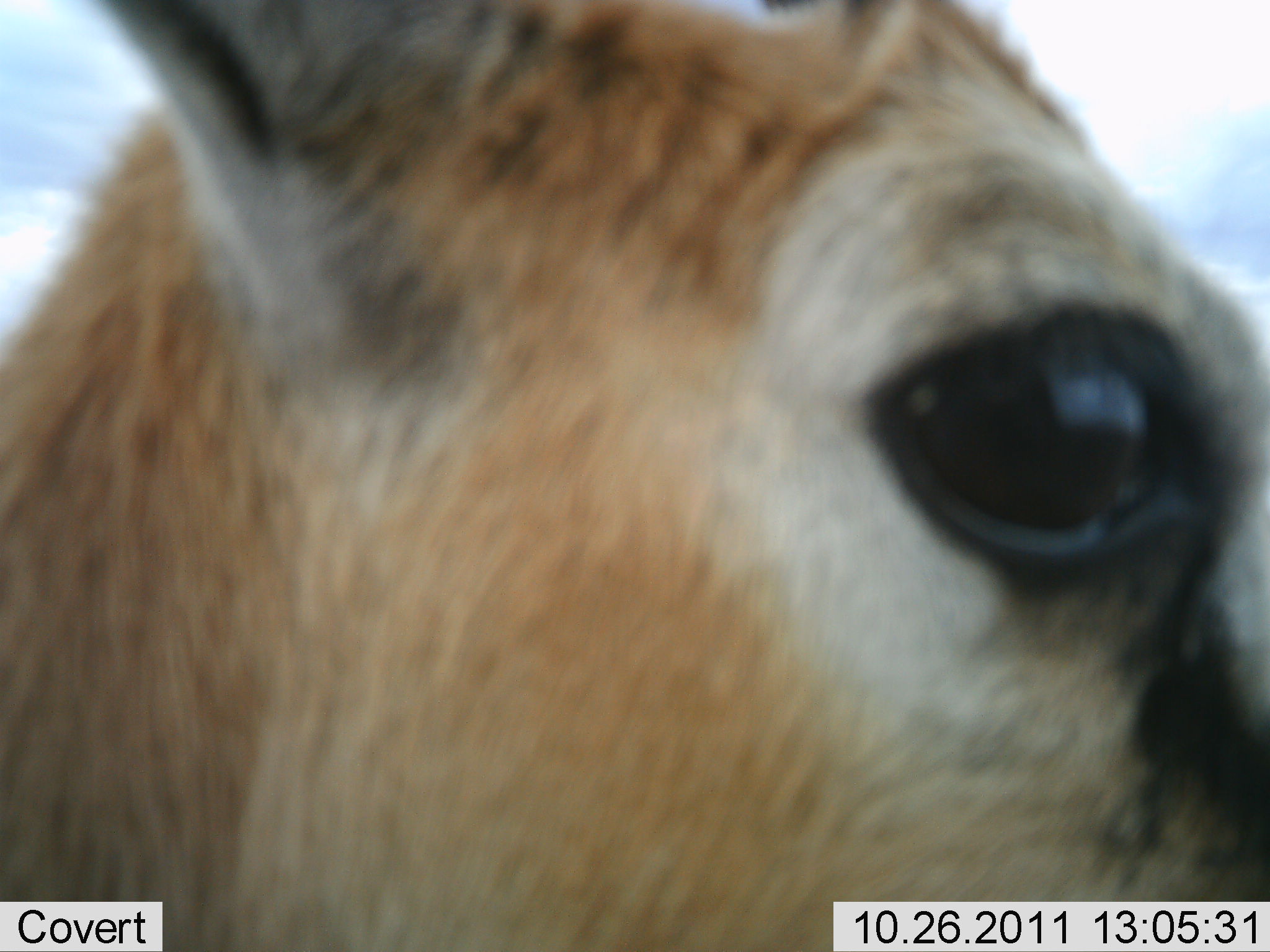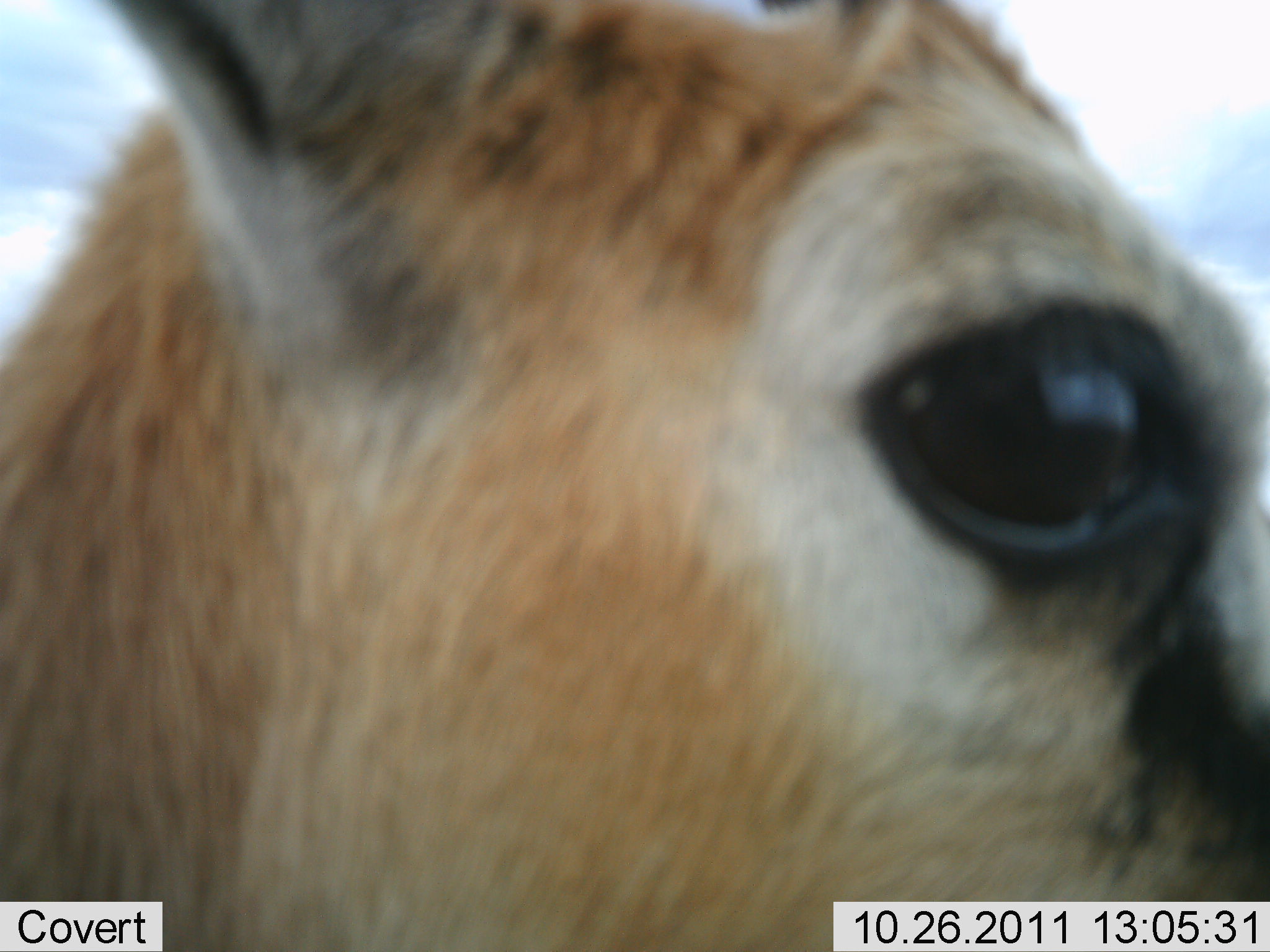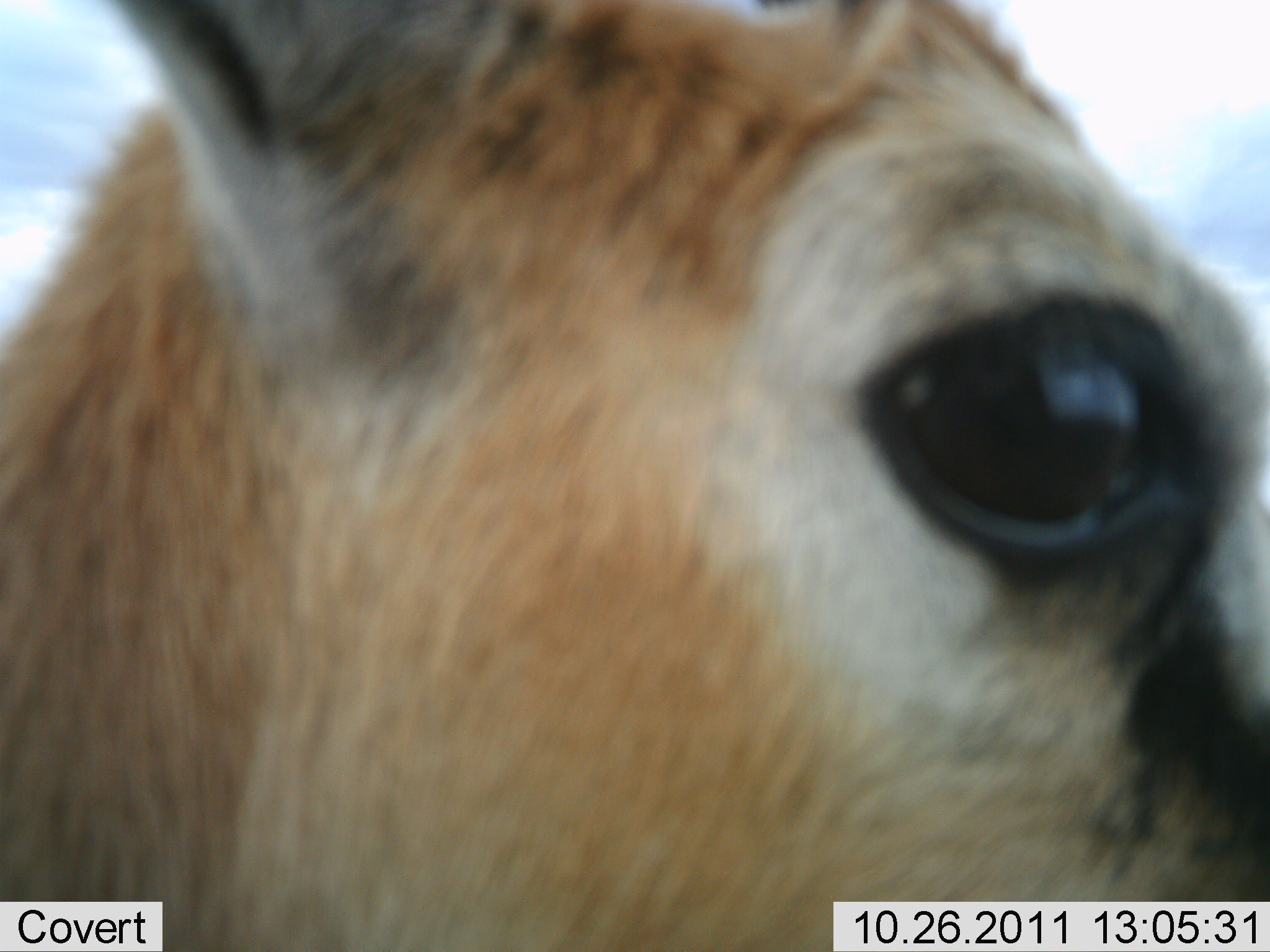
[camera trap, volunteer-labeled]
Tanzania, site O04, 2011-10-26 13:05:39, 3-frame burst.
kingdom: Animalia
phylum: Chordata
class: Mammalia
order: Artiodactyla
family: Bovidae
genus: Eudorcas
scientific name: Eudorcas thomsonii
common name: thomson's gazelle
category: gazellethomsons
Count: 1.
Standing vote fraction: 83%.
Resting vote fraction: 0%.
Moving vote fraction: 0%.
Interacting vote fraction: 17%.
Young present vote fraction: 0%.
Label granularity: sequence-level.